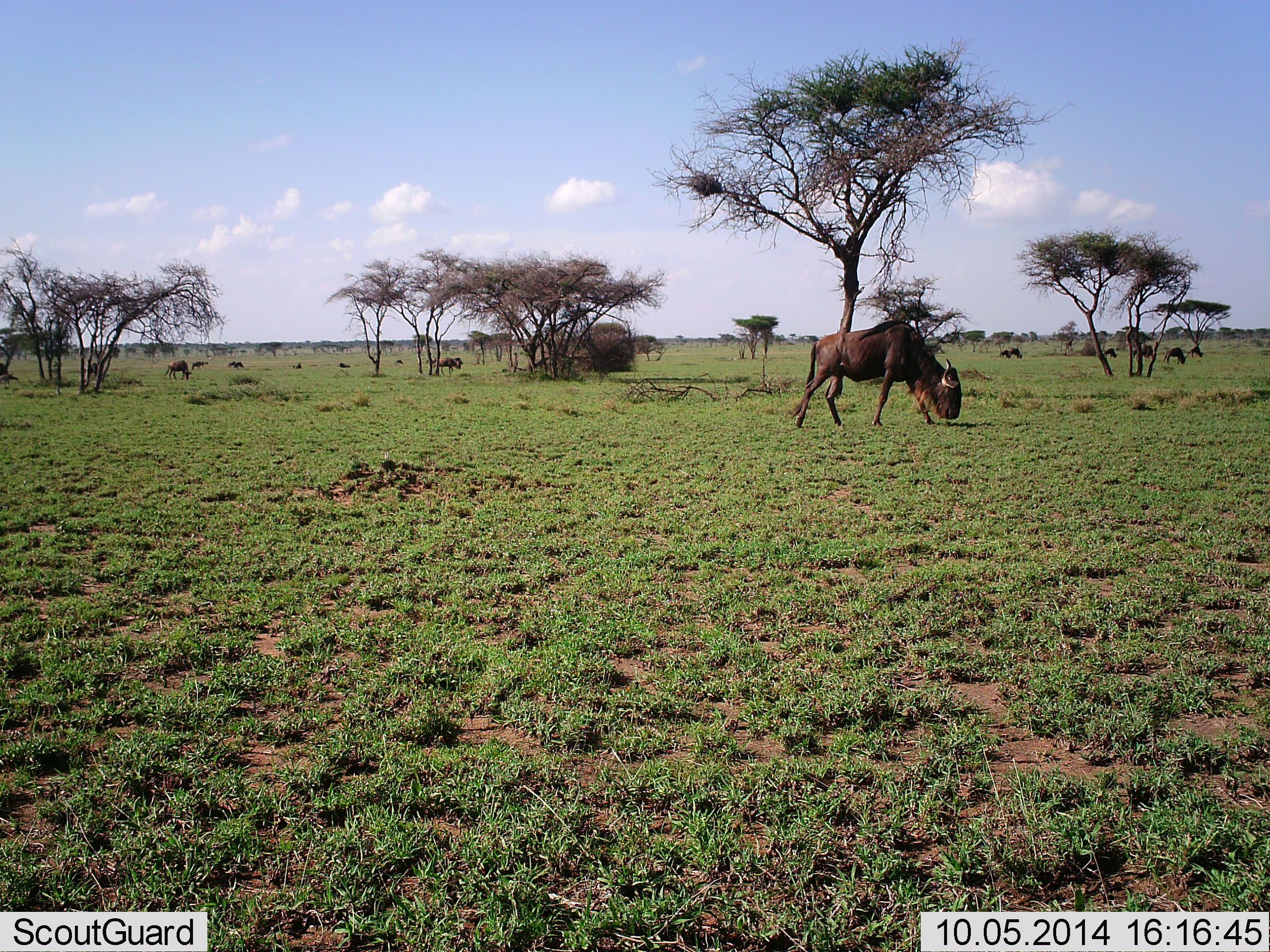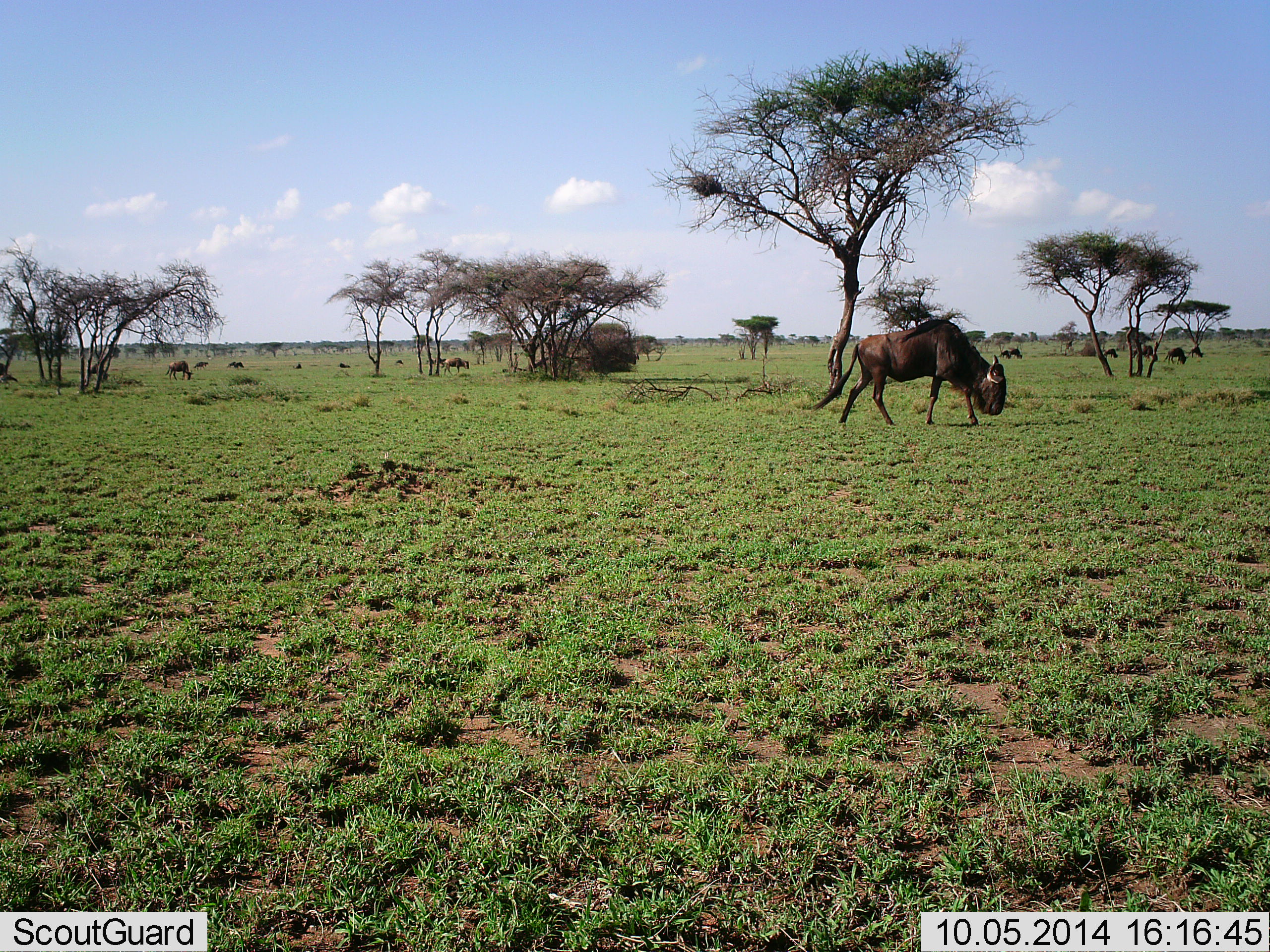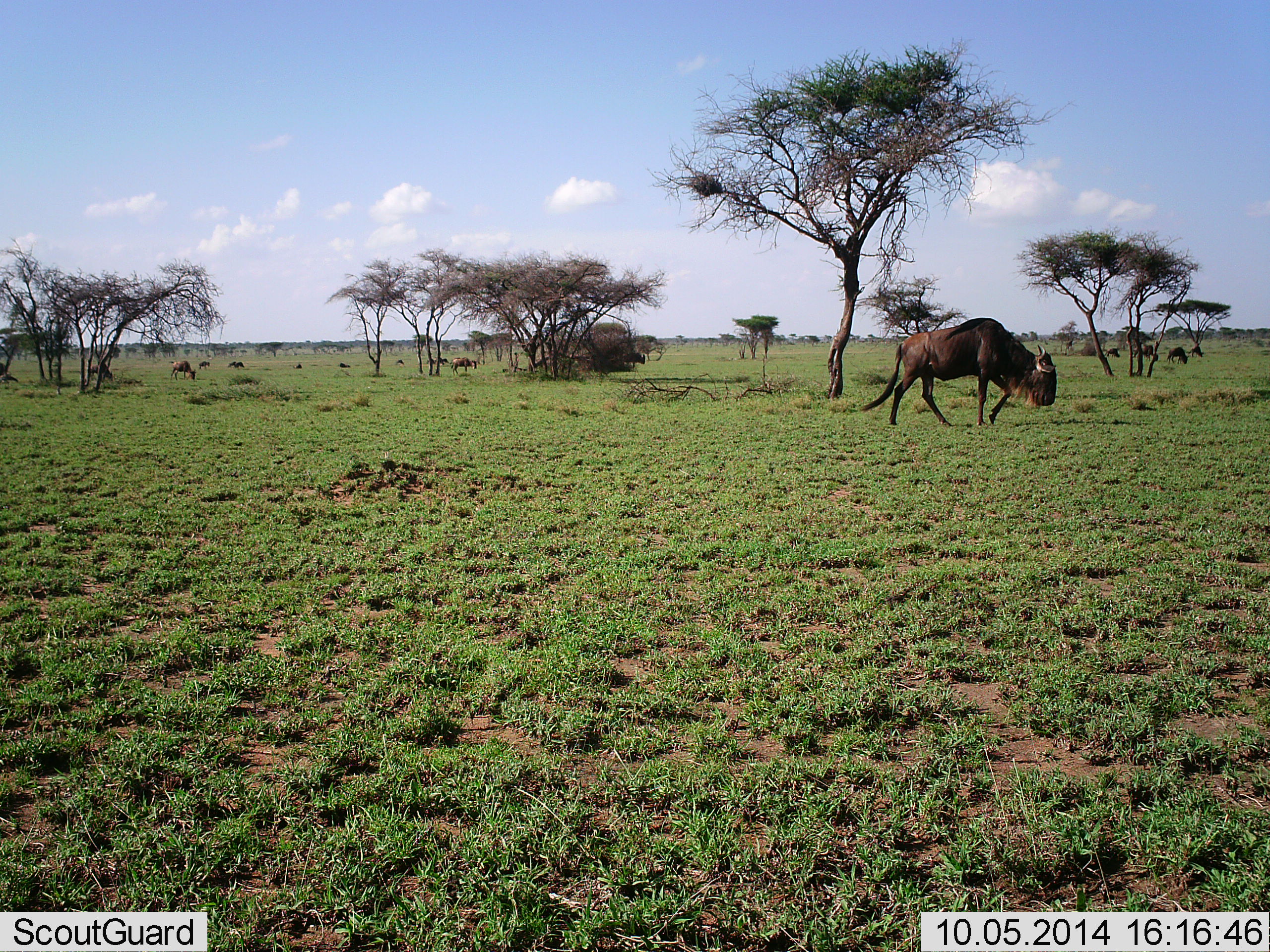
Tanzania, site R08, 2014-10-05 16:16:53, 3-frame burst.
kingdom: Animalia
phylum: Chordata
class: Mammalia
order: Artiodactyla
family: Bovidae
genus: Connochaetes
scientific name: Connochaetes taurinus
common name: blue wildebeest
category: wildebeest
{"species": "wildebeest (blue wildebeest) (Connochaetes taurinus)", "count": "11-50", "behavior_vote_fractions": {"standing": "30%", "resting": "0%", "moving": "60%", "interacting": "0%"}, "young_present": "0%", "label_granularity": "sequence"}